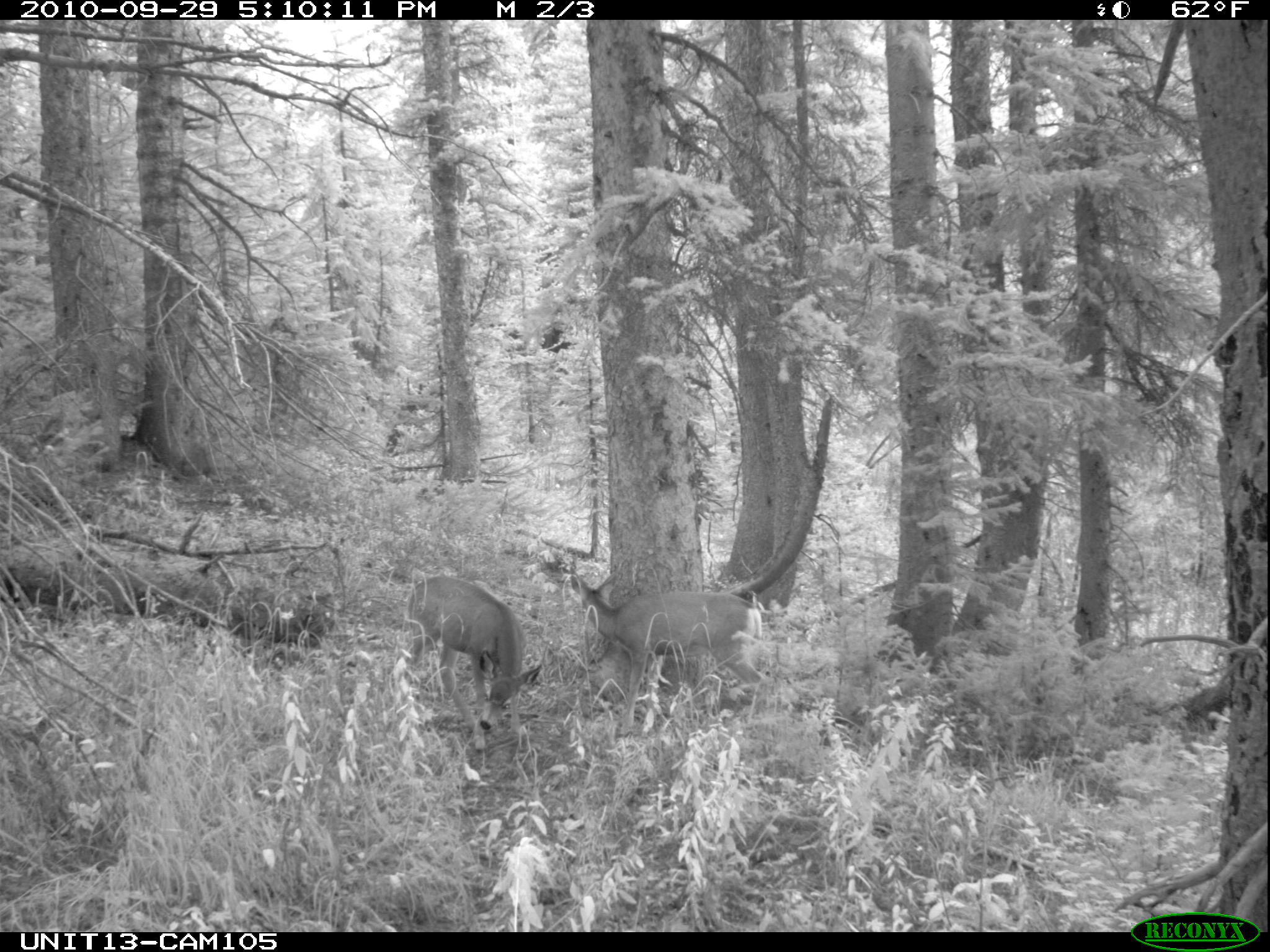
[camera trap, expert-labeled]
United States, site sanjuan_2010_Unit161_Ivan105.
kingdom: Animalia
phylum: Chordata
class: Mammalia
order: Artiodactyla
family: Cervidae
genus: Odocoileus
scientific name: Odocoileus hemionus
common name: mule deer